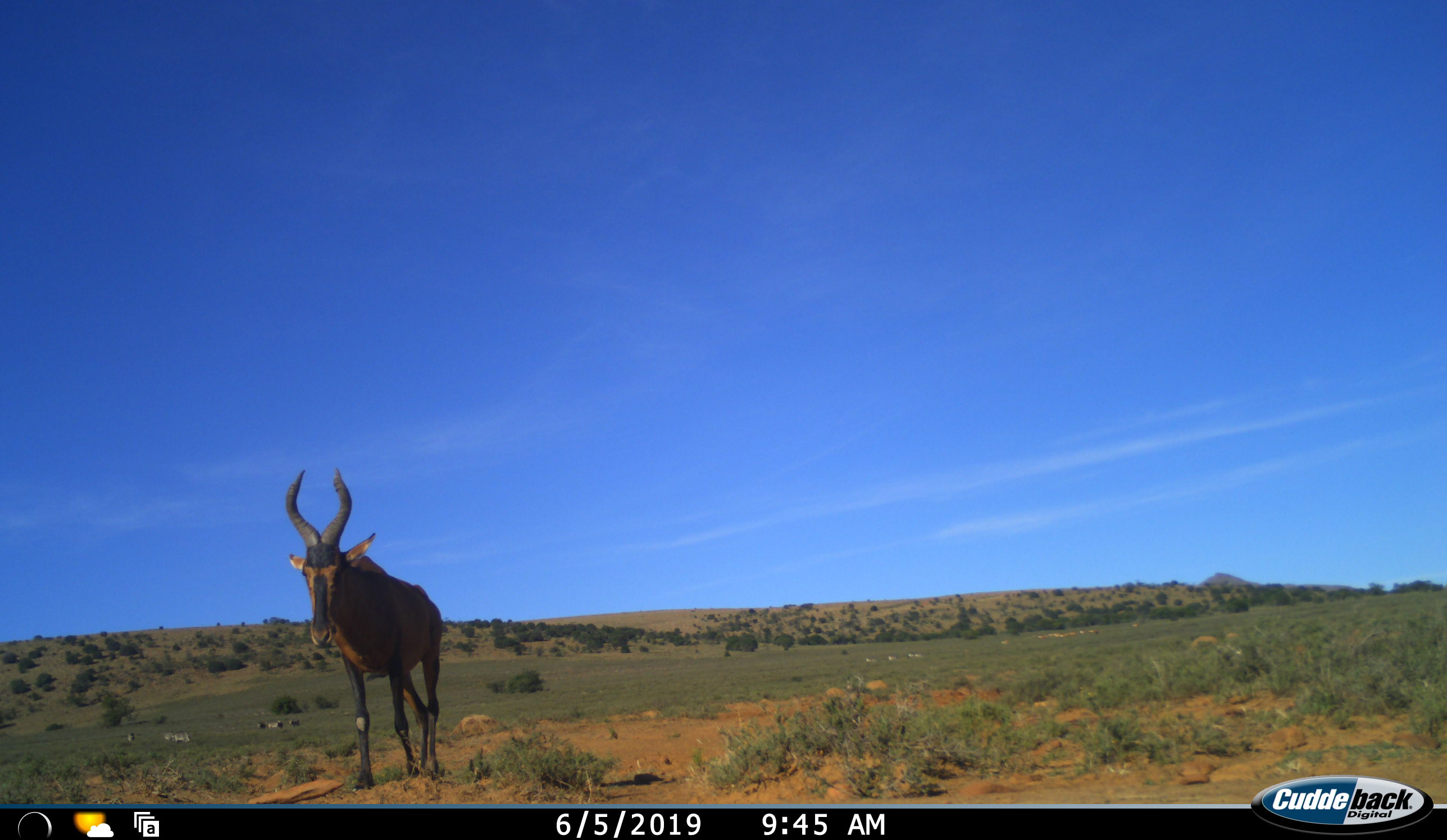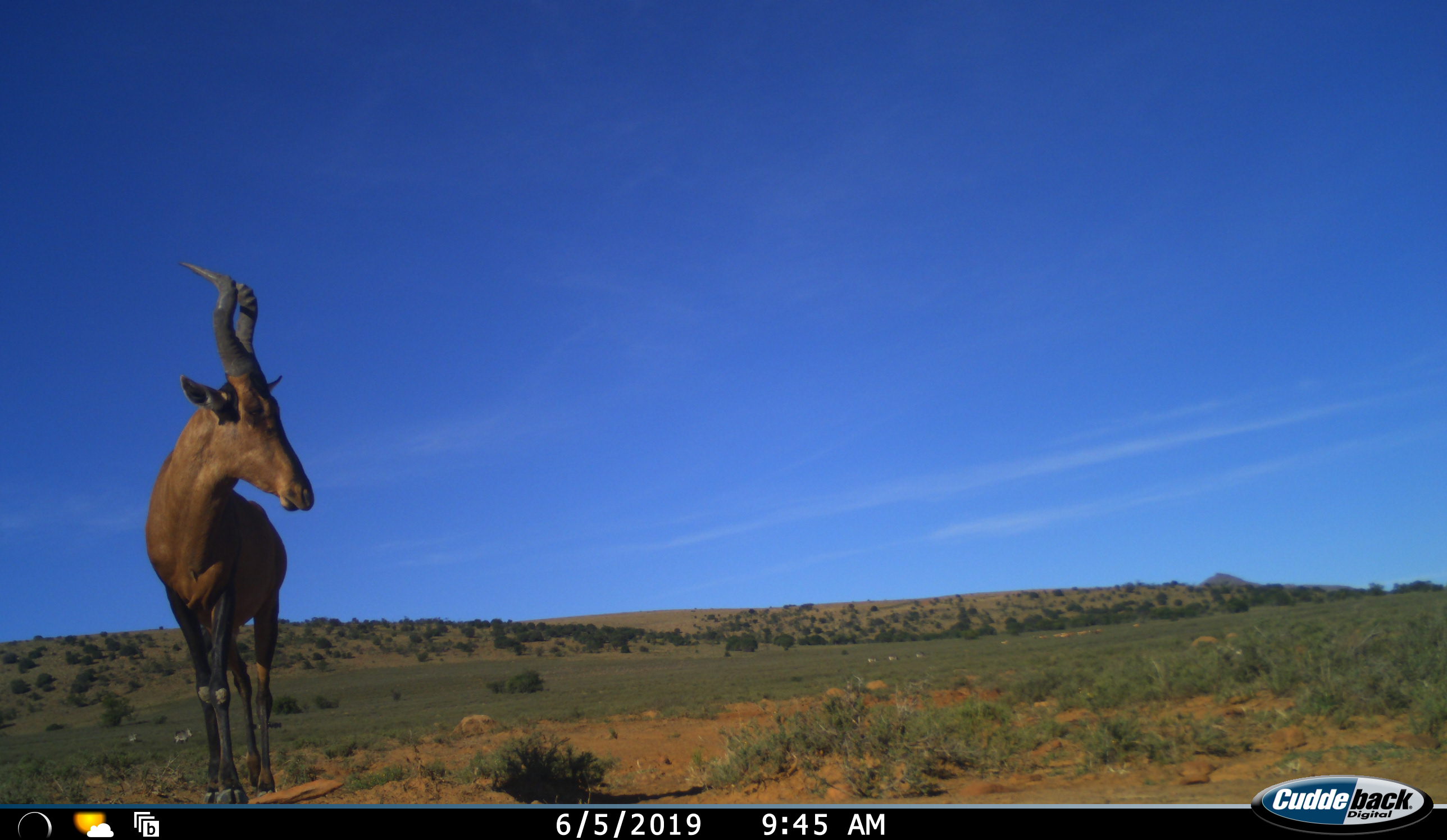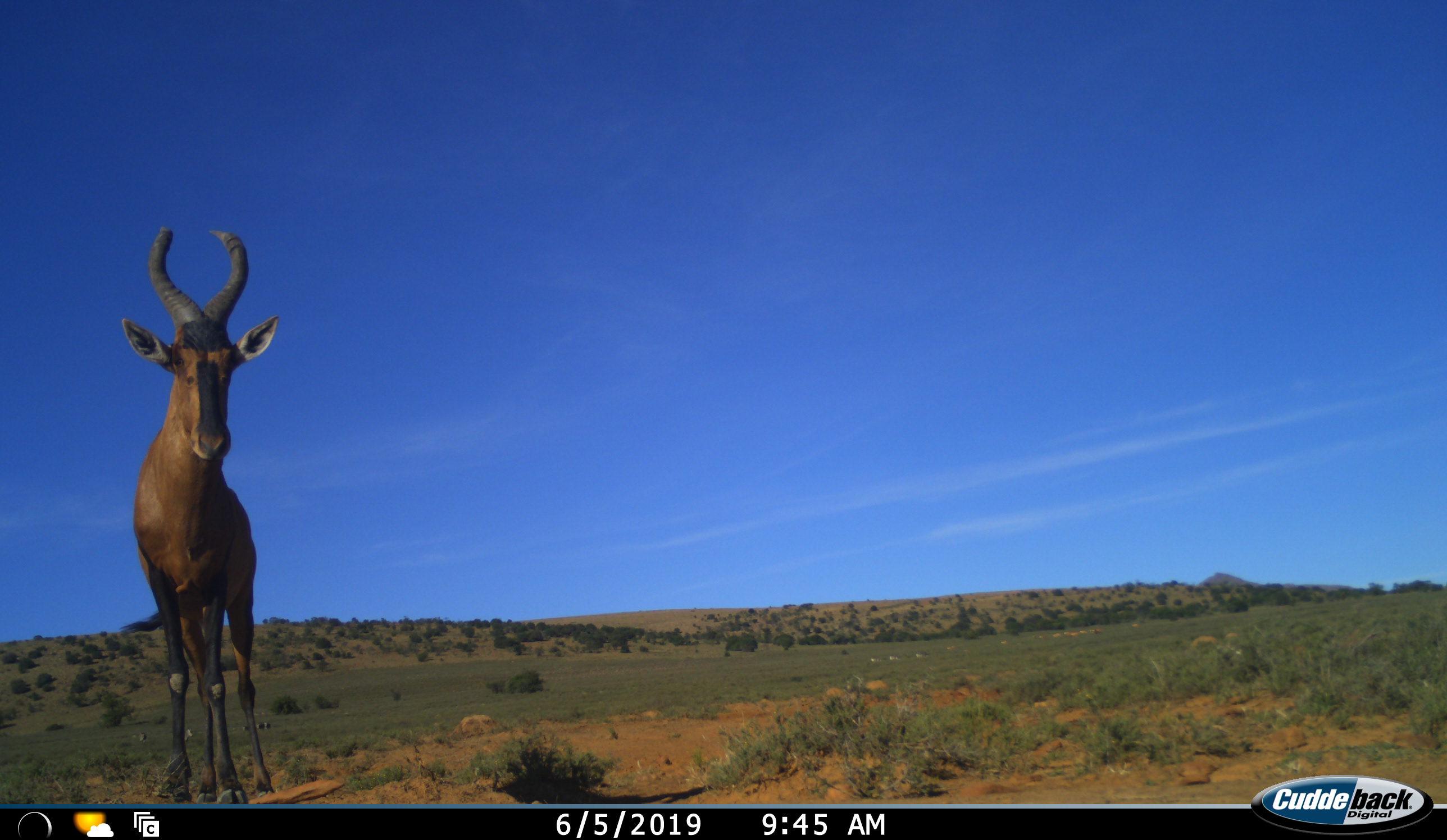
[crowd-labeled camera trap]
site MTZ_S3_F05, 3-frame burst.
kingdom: Animalia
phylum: Chordata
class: Mammalia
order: Artiodactyla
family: Bovidae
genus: Alcelaphus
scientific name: Alcelaphus buselaphus caama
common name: red hartebeest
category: hartebeestred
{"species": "hartebeestred (red hartebeest) (Alcelaphus buselaphus caama)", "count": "1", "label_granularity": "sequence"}